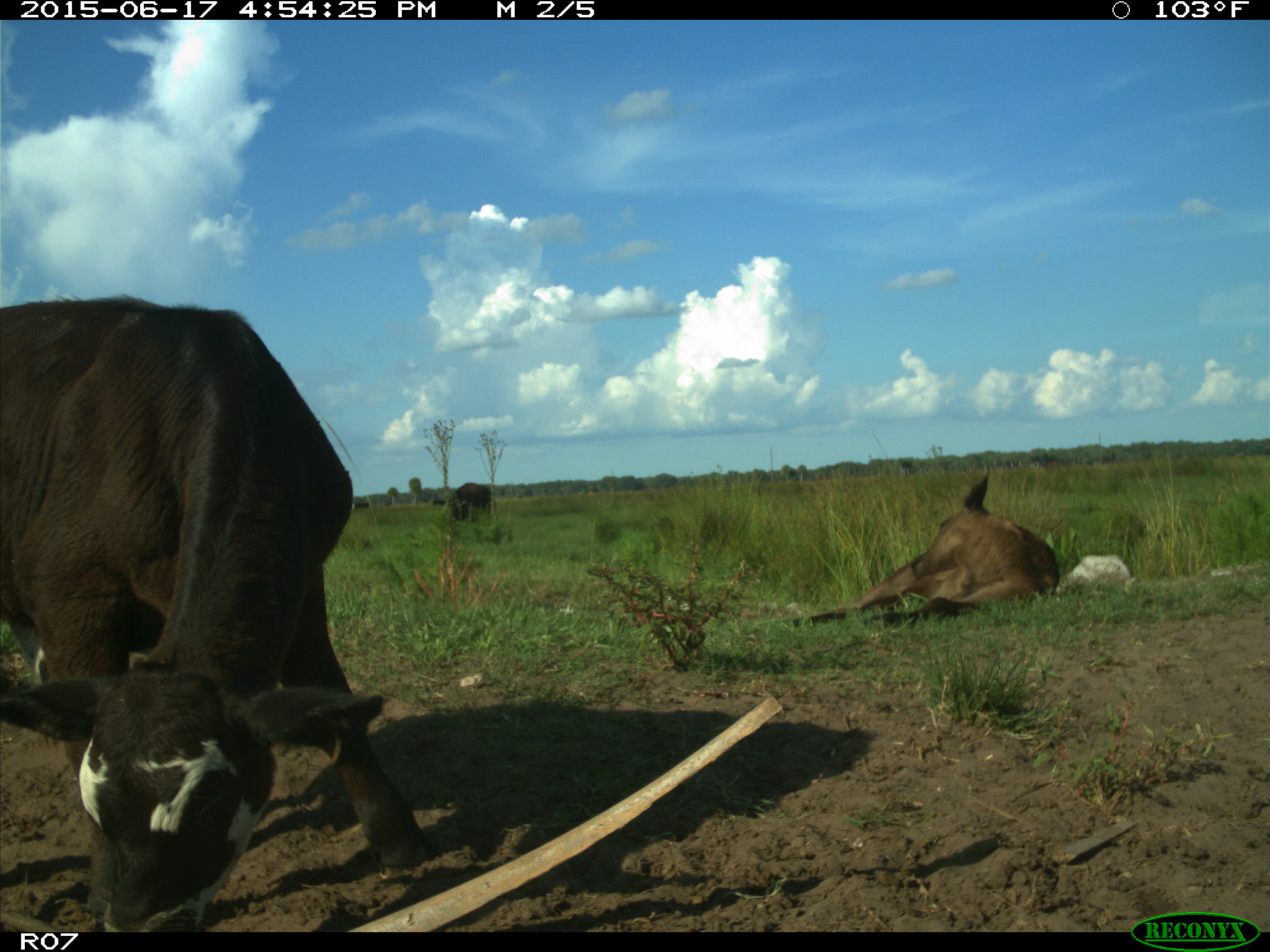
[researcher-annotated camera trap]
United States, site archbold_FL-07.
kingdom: Animalia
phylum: Chordata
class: Mammalia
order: Artiodactyla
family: Bovidae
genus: Bos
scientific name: Bos taurus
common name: domestic cow